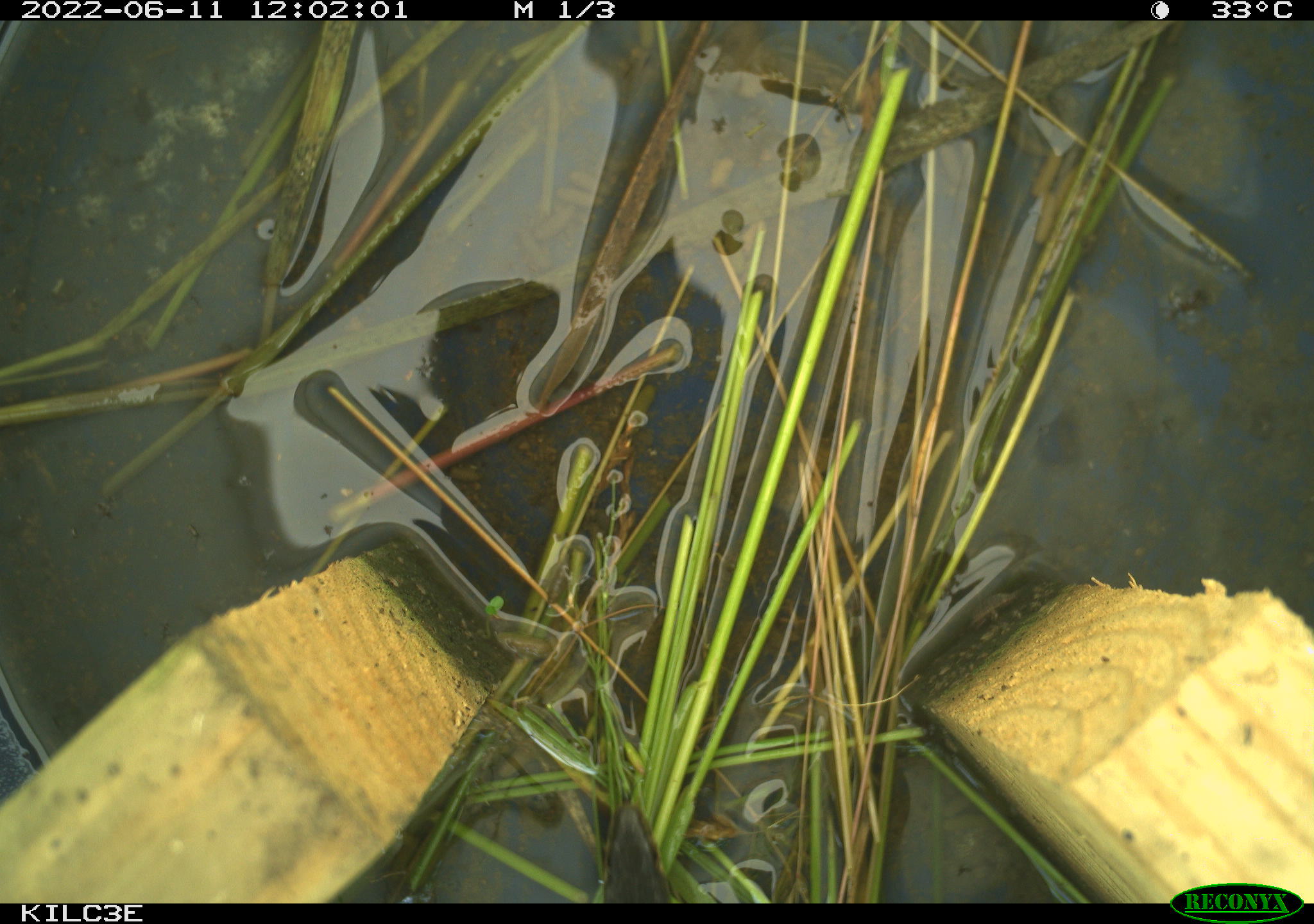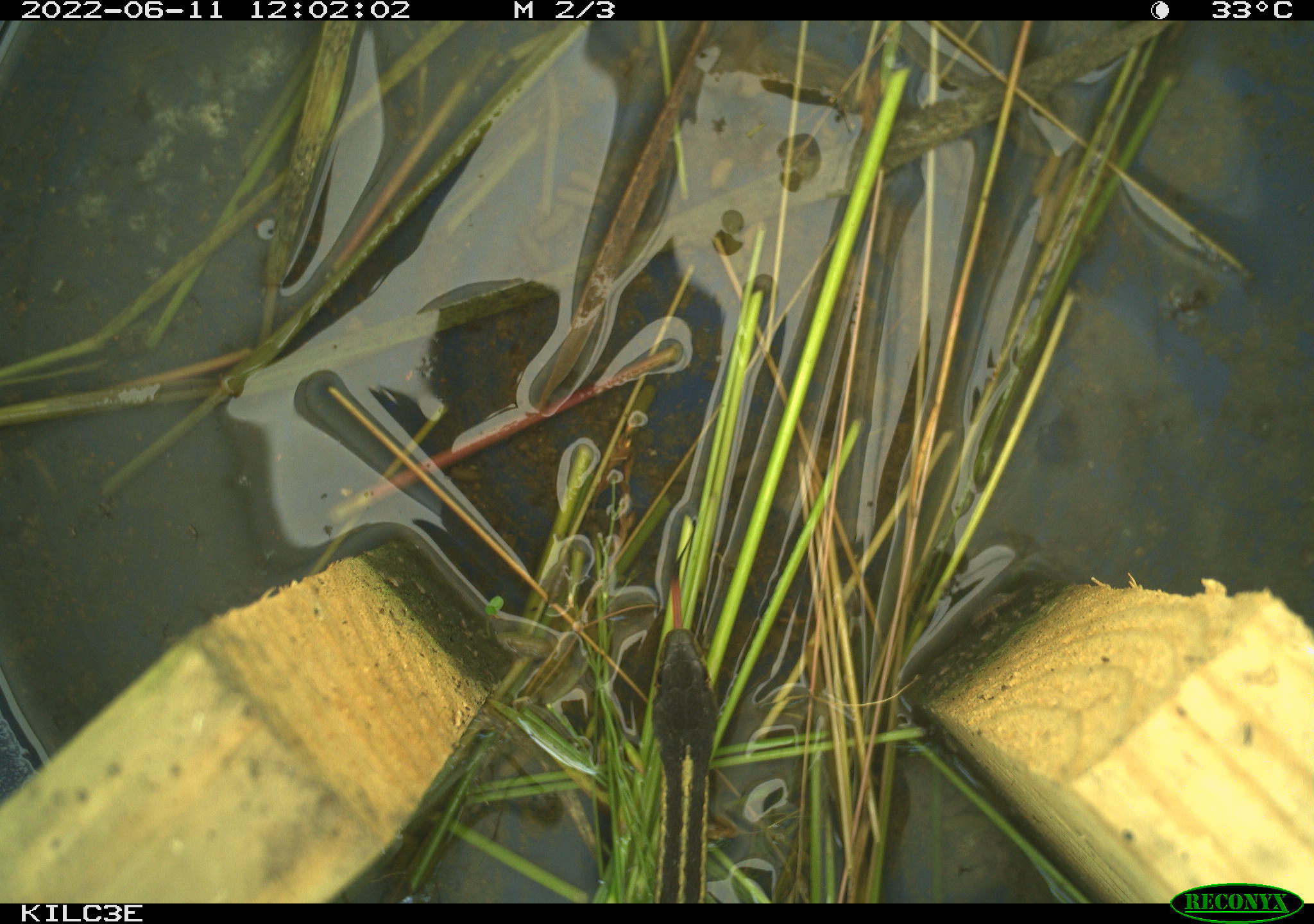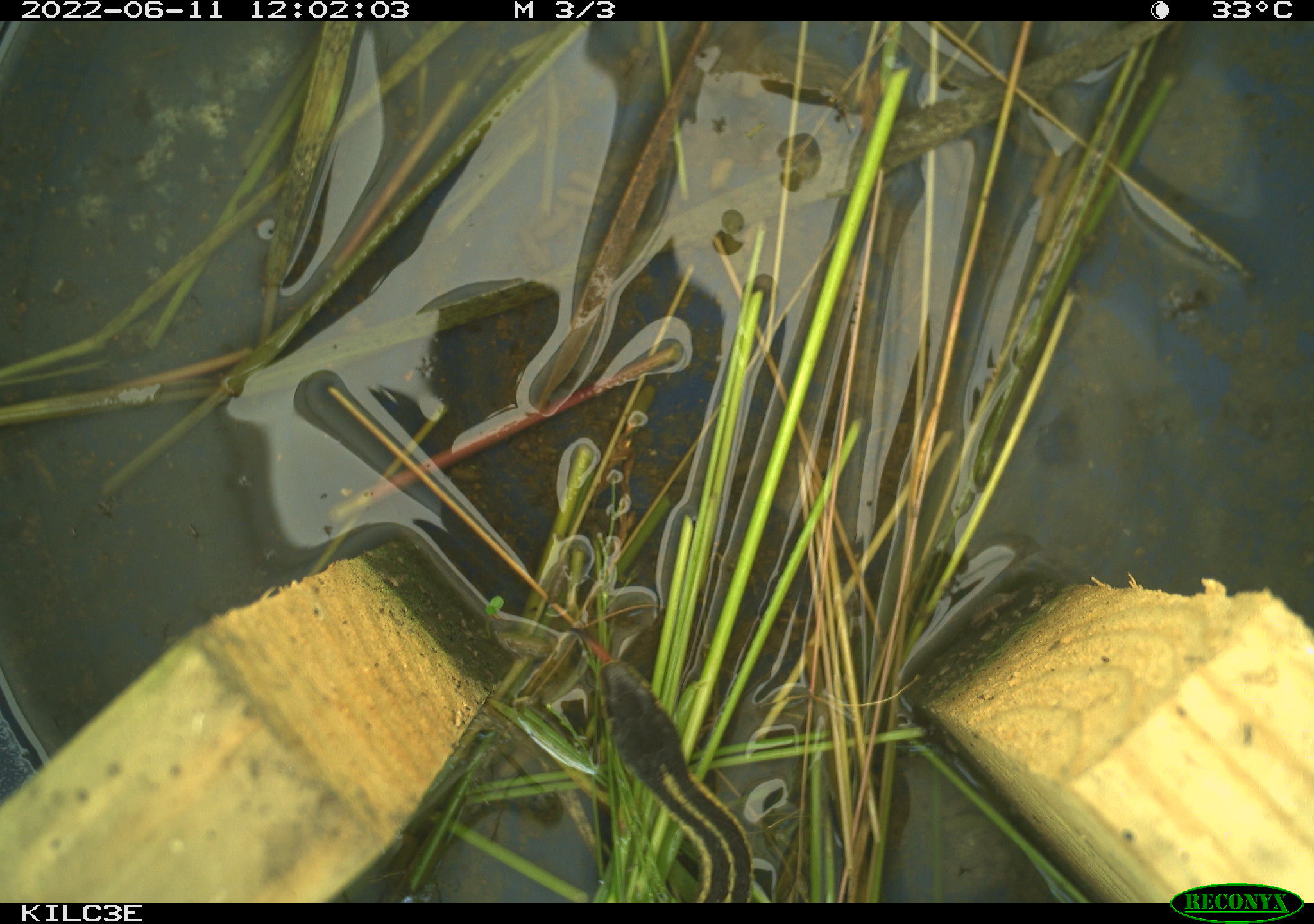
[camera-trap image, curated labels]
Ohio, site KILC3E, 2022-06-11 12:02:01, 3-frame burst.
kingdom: Animalia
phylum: Chordata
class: Reptilia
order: Squamata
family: Colubridae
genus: Thamnophis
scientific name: Thamnophis sirtalis sirtalis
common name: eastern gartersnake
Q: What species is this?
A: Eastern gartersnake (Thamnophis sirtalis sirtalis).